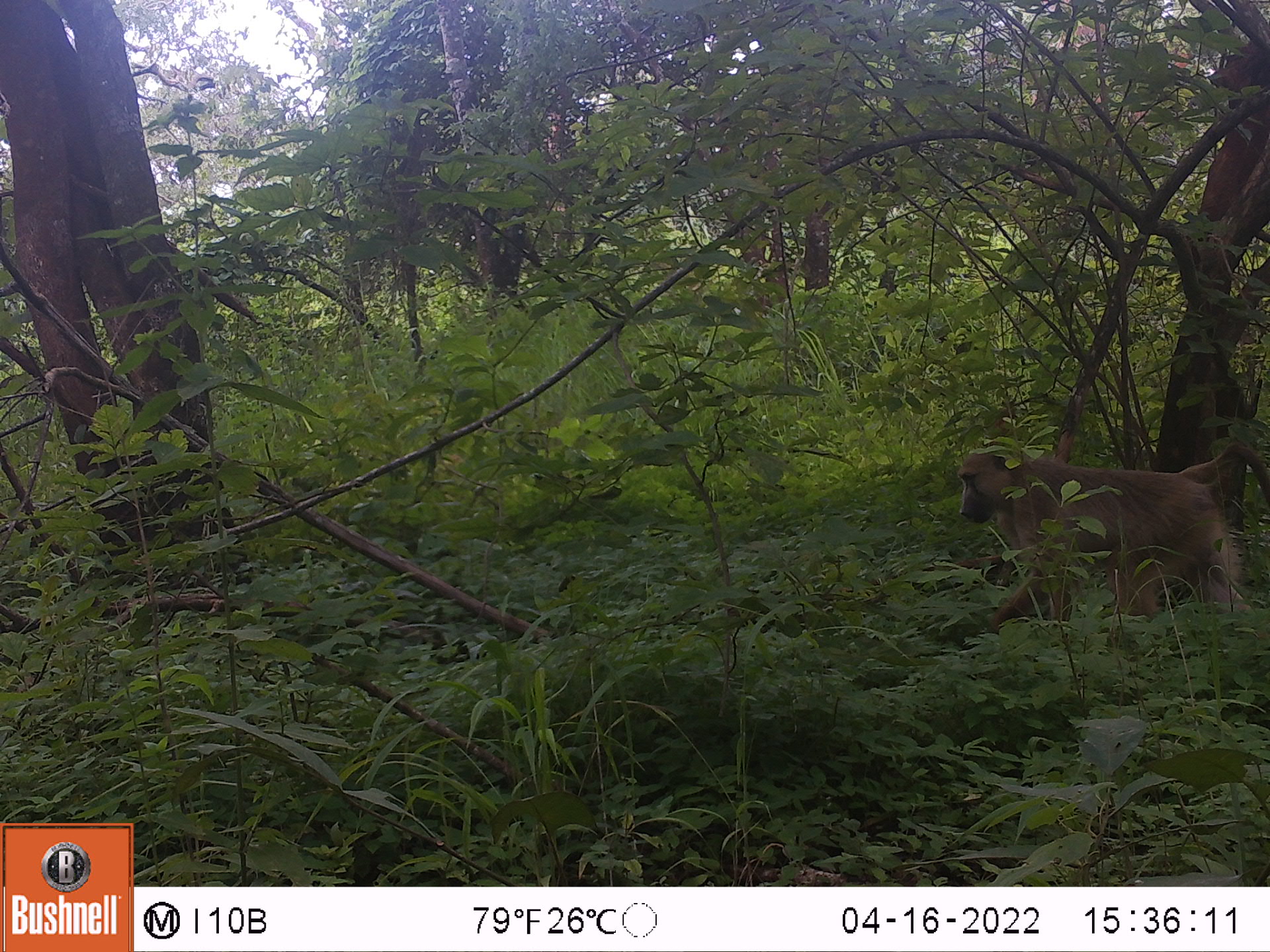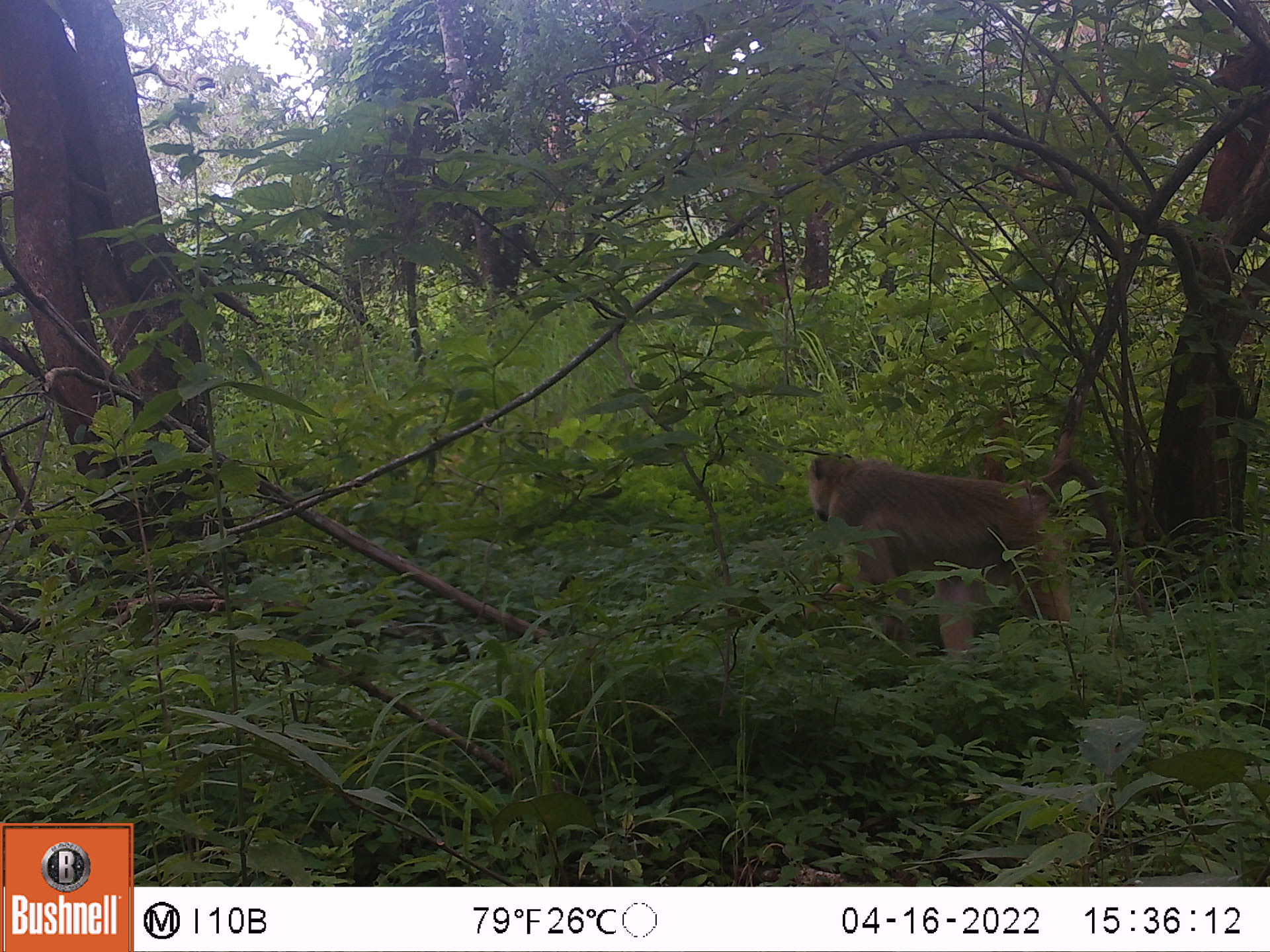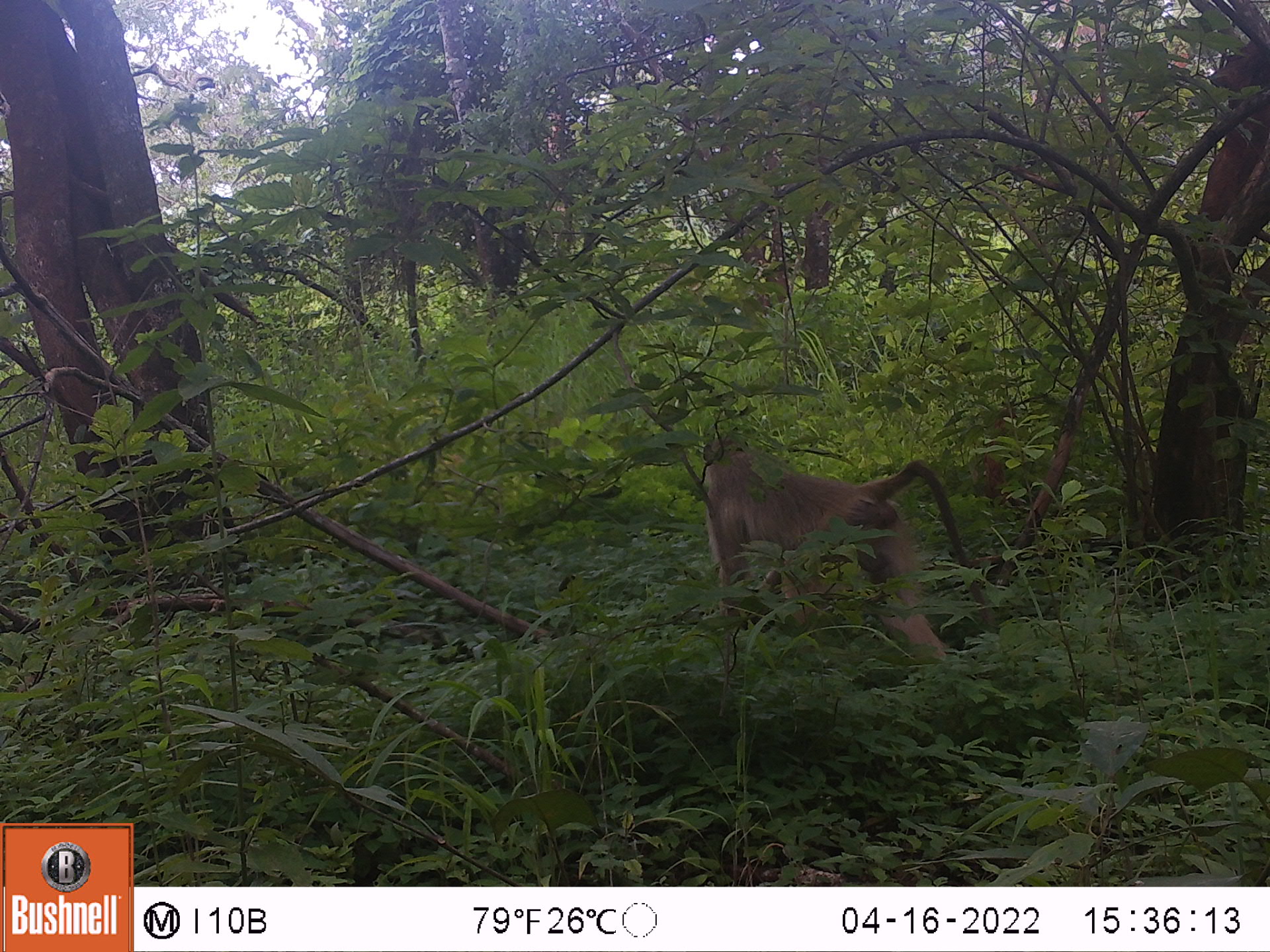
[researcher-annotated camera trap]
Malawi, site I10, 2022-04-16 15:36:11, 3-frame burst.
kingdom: Animalia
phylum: Chordata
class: Mammalia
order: Primates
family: Cercopithecidae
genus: Papio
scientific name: Papio cynocephalus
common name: yellow baboon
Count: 1.